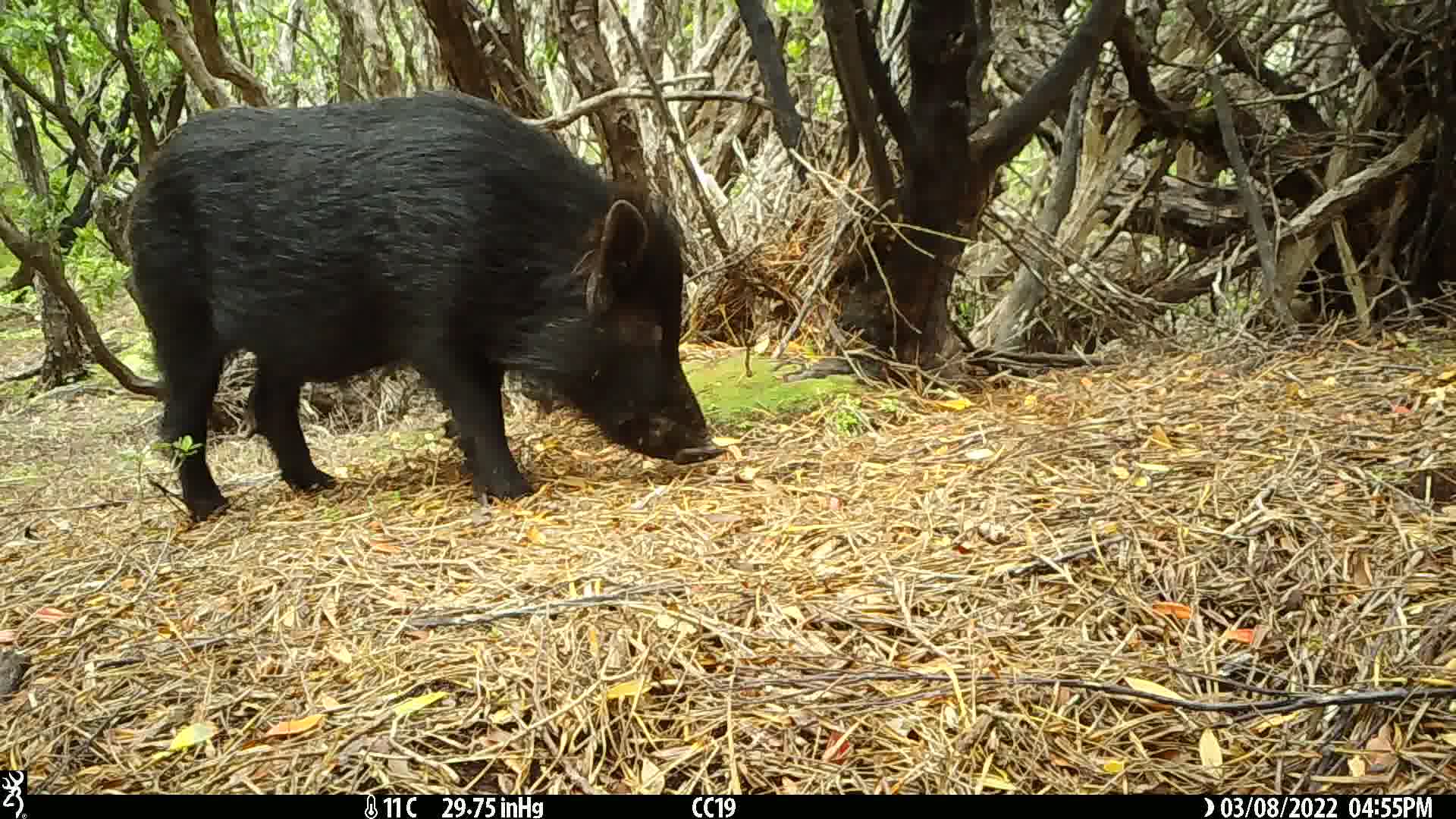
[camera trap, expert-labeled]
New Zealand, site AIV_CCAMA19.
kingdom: Animalia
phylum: Chordata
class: Mammalia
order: Artiodactyla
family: Suidae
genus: Sus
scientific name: Sus scrofa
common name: pig